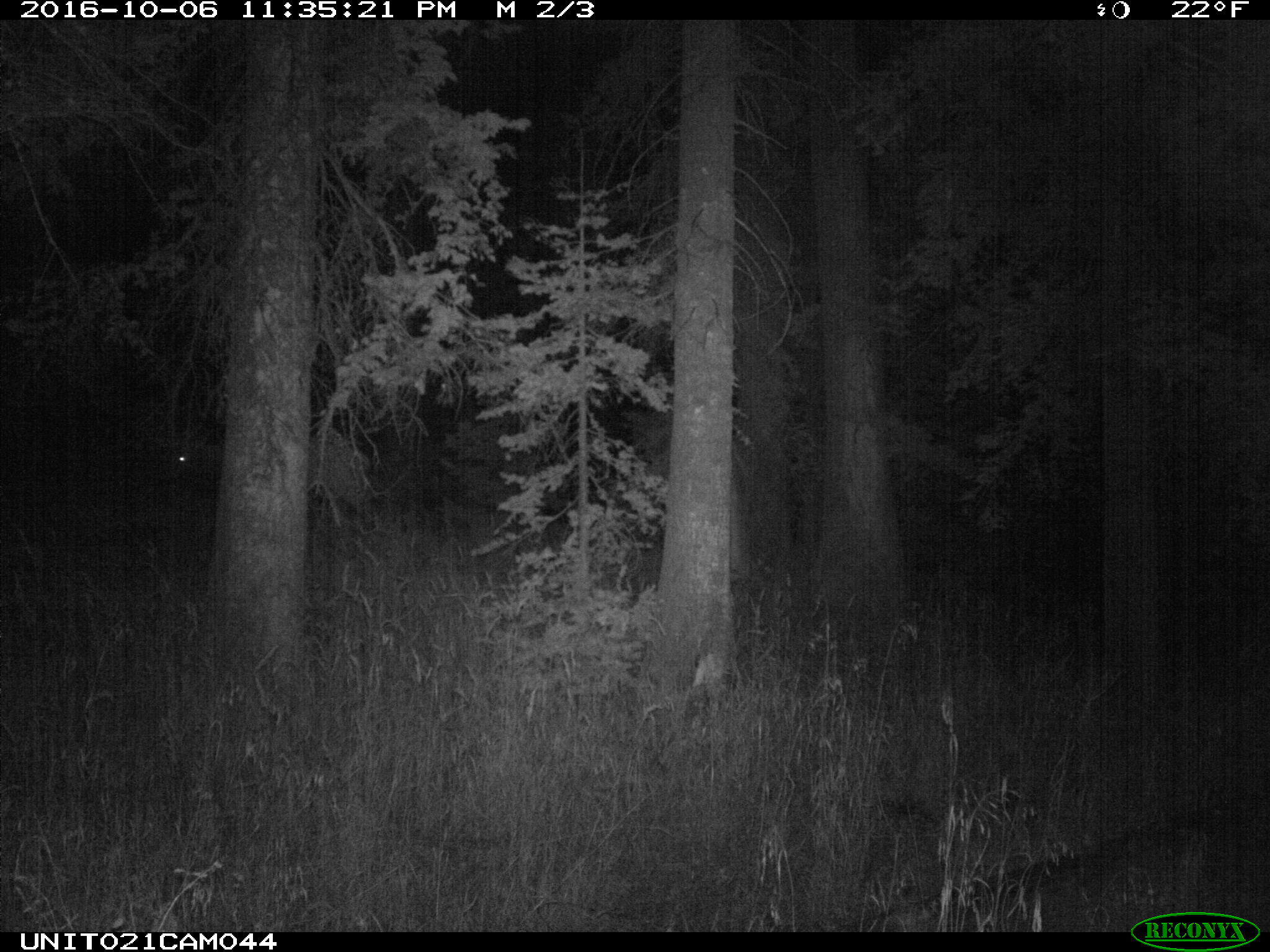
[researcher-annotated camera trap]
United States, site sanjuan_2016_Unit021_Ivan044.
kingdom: Animalia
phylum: Chordata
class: Mammalia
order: Artiodactyla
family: Cervidae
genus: Cervus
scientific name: Cervus elaphus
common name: red deer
Cervus elaphus (red deer).